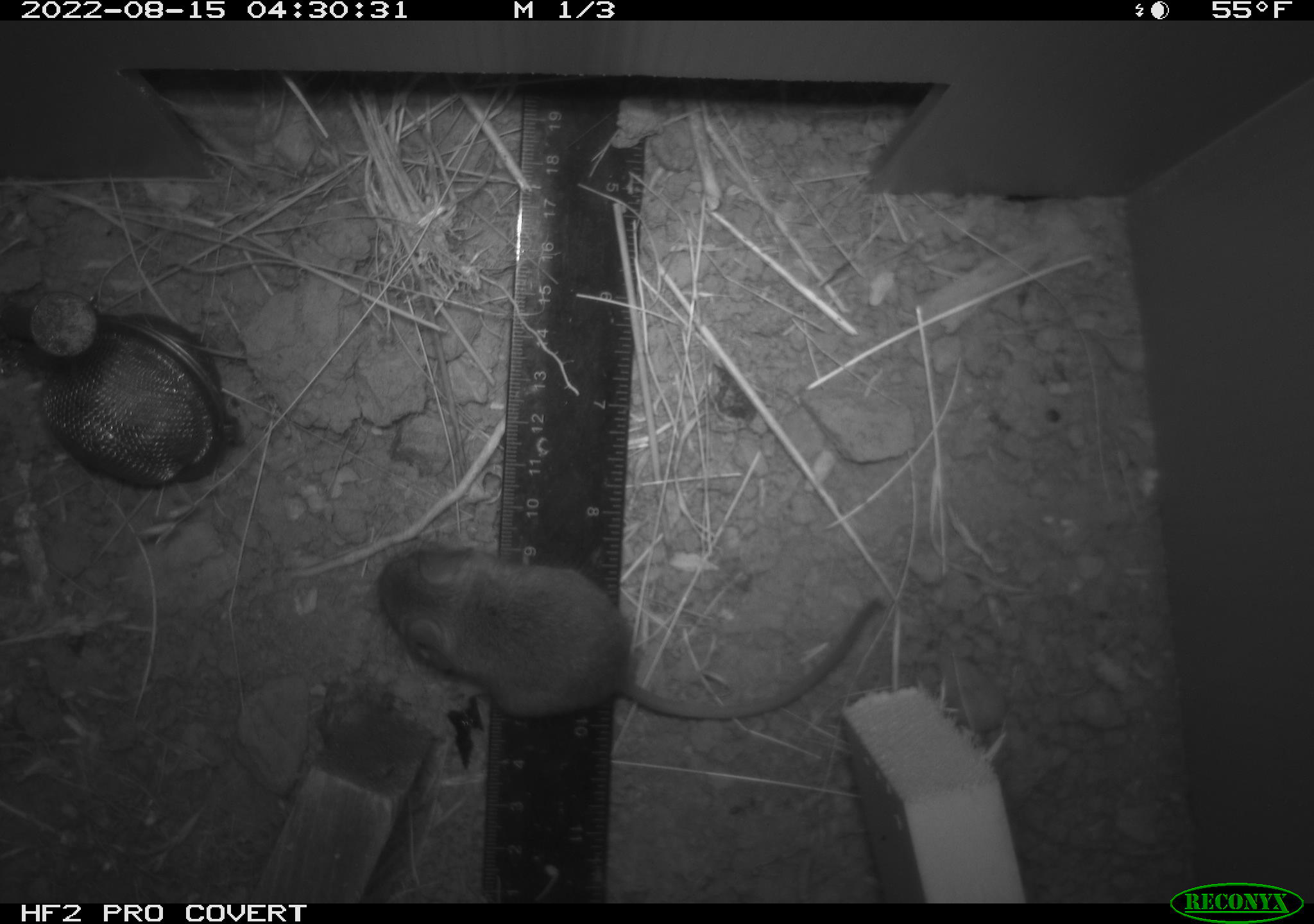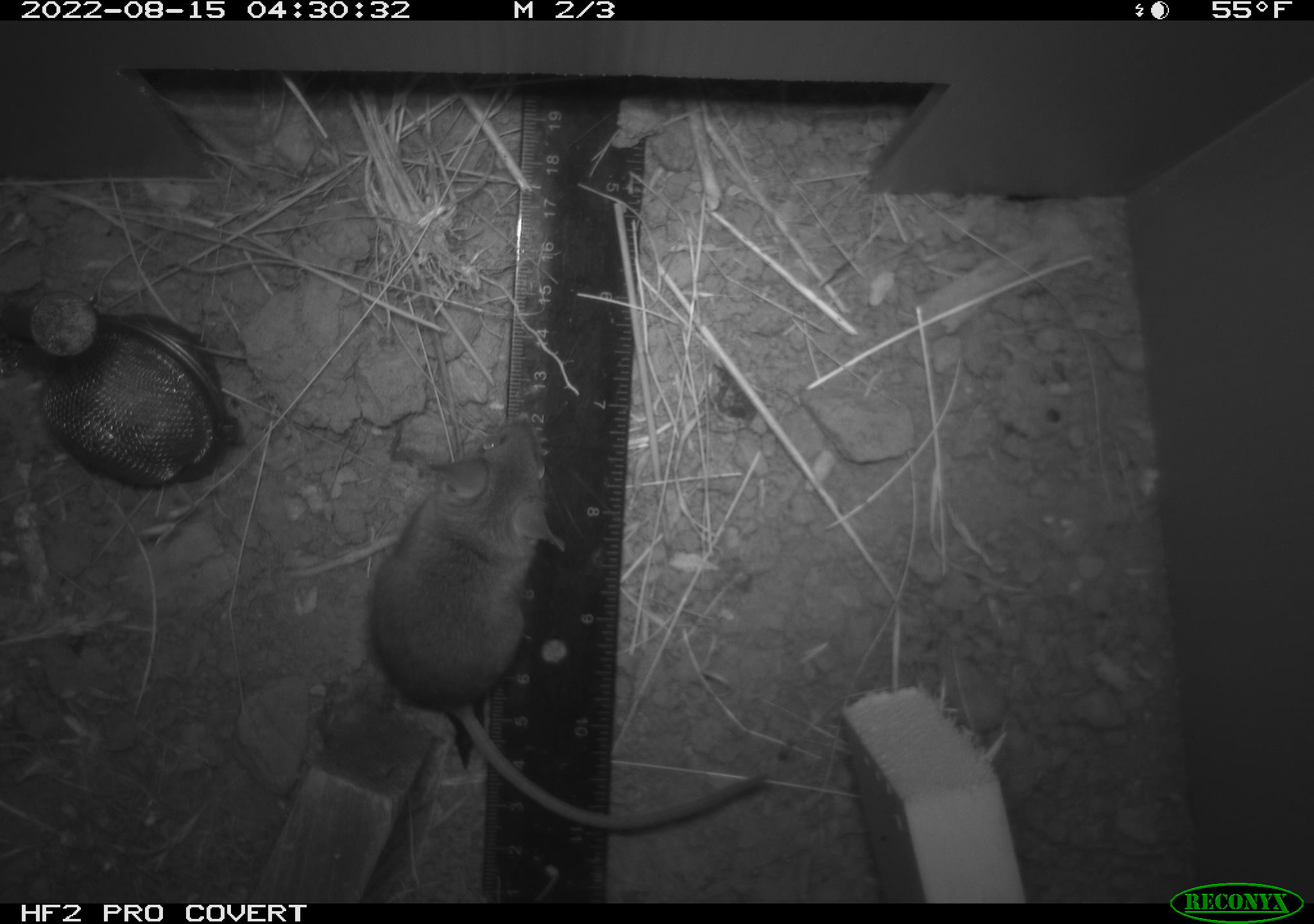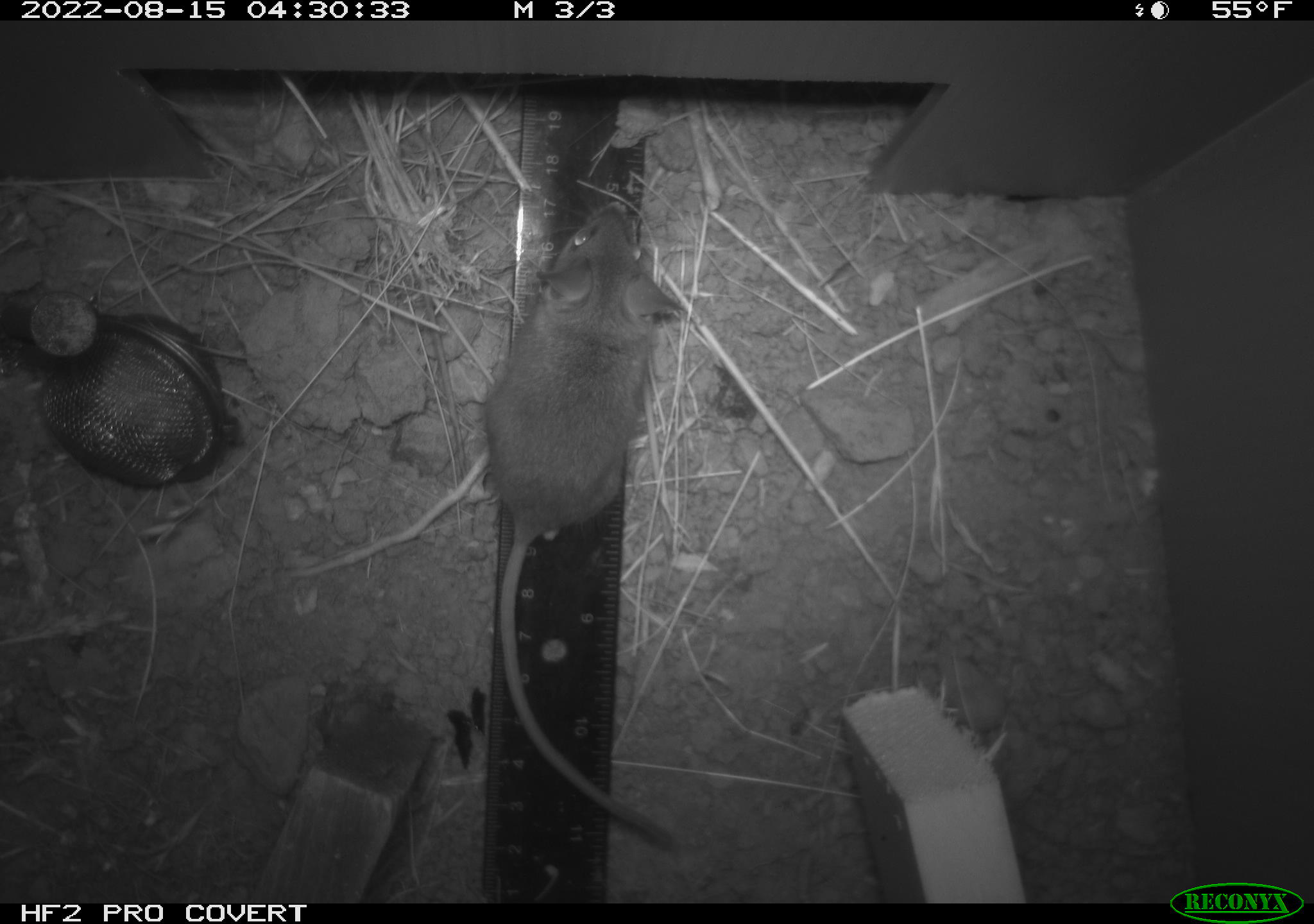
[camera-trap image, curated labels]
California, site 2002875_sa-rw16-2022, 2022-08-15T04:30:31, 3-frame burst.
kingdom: Animalia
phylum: Chordata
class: Mammalia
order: Rodentia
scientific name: Rodentia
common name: mouse species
Mouse species (Rodentia).